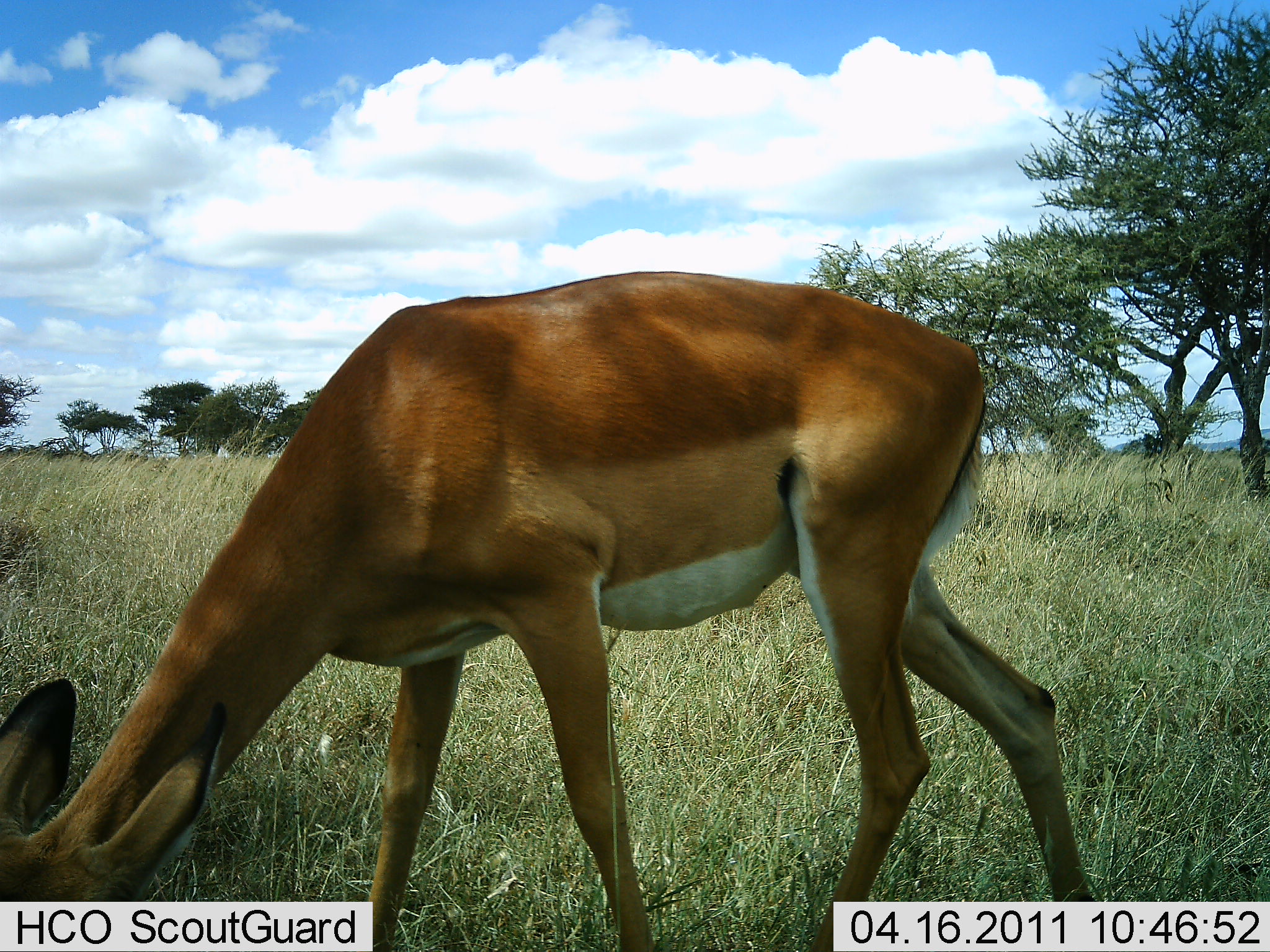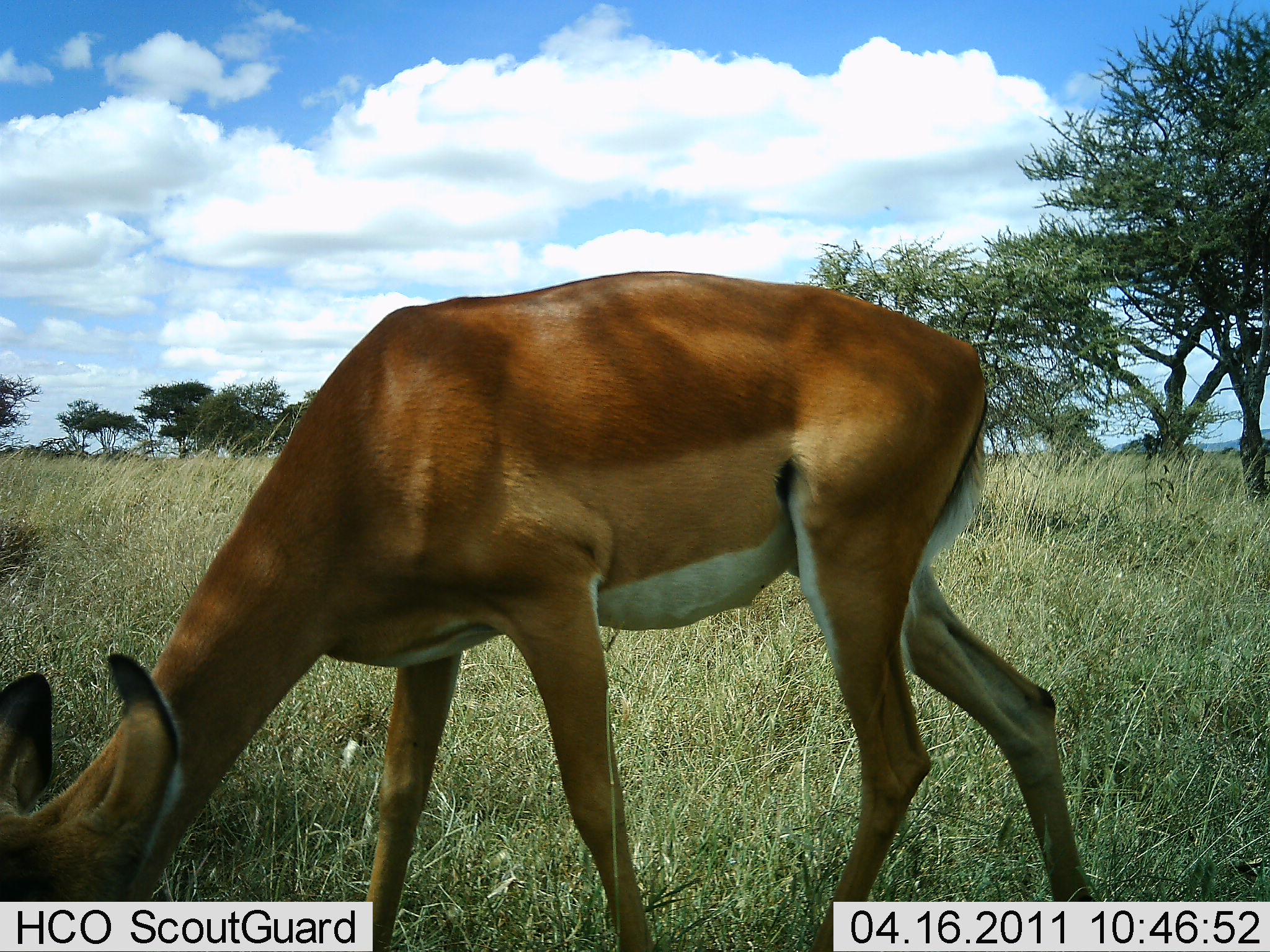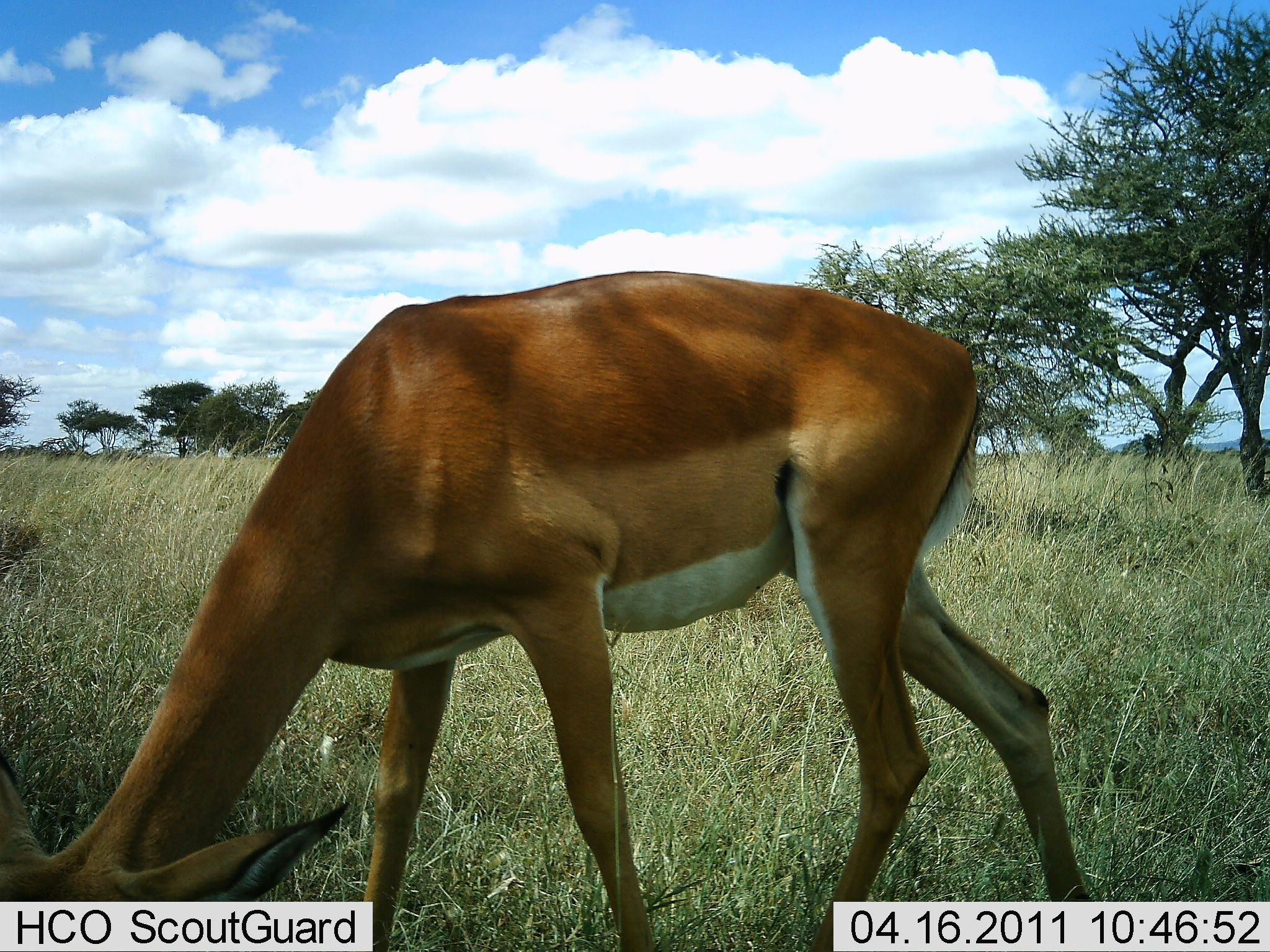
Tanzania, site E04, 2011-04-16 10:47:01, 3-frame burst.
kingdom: Animalia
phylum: Chordata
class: Mammalia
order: Artiodactyla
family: Bovidae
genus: Aepyceros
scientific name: Aepyceros melampus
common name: impala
Impala (Aepyceros melampus), count 1. Behavior (volunteer vote fractions): standing 25%, resting 0%, moving 0%, interacting 0%. Young present (vote fraction): 0%. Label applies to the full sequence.